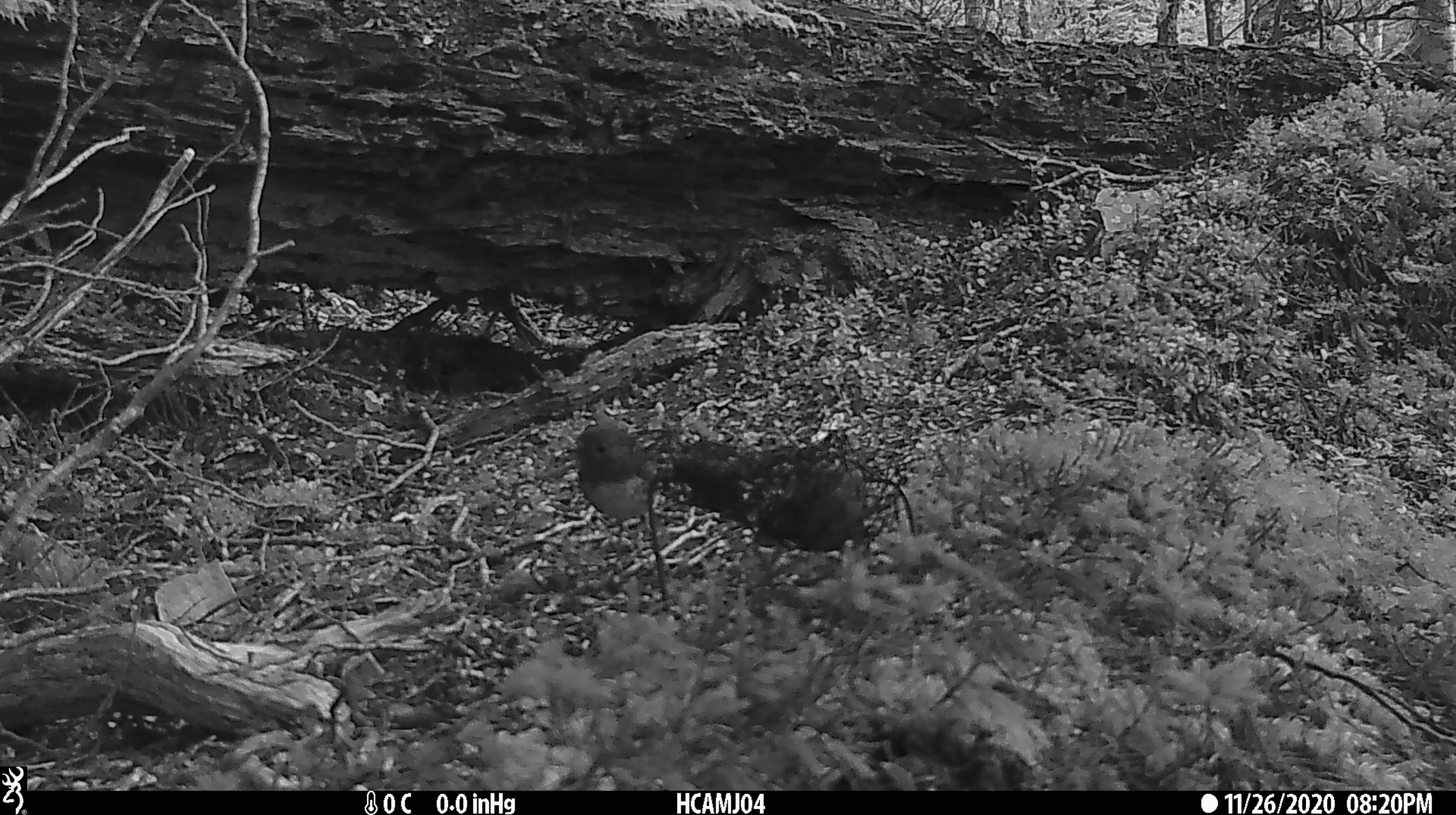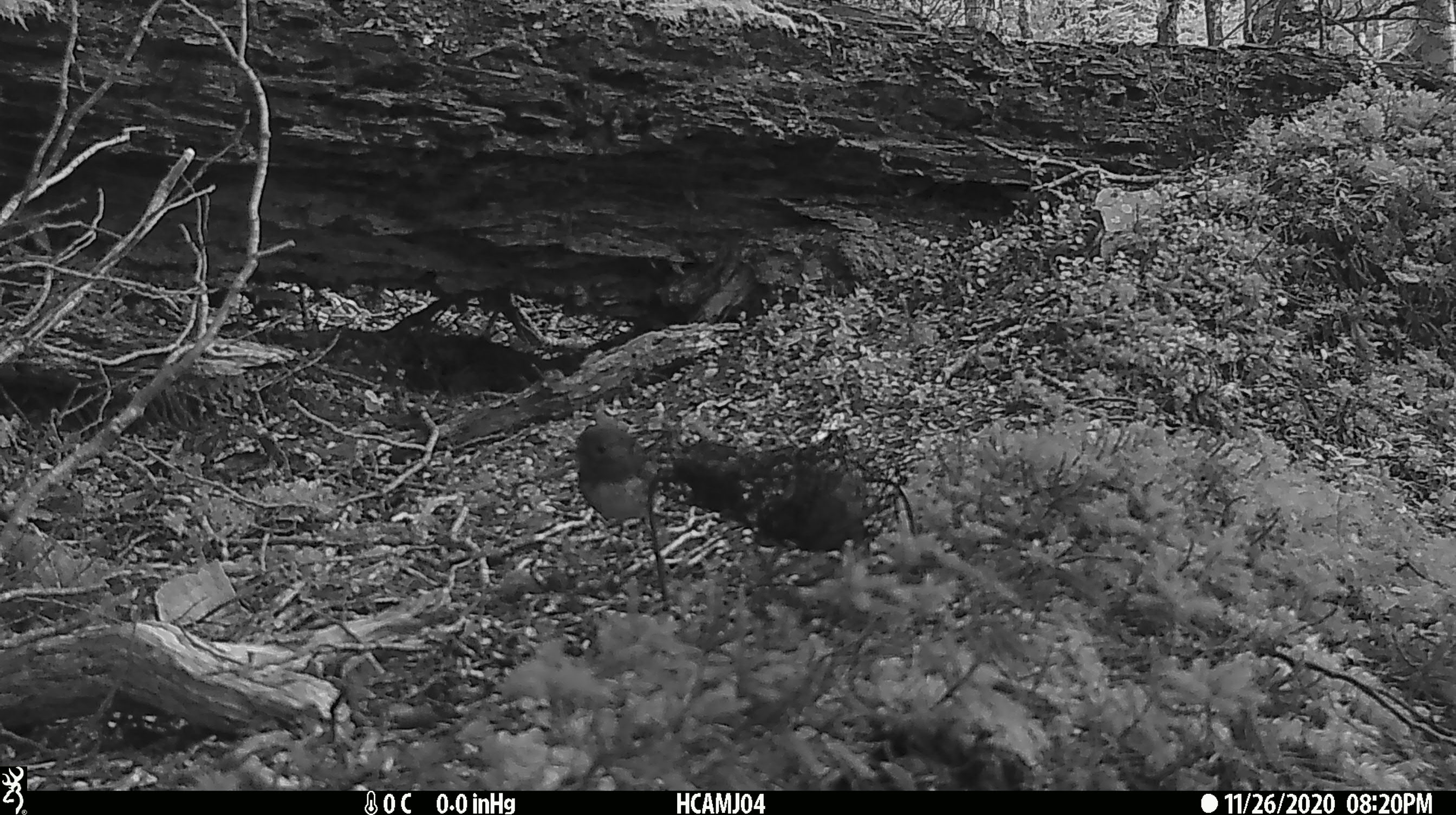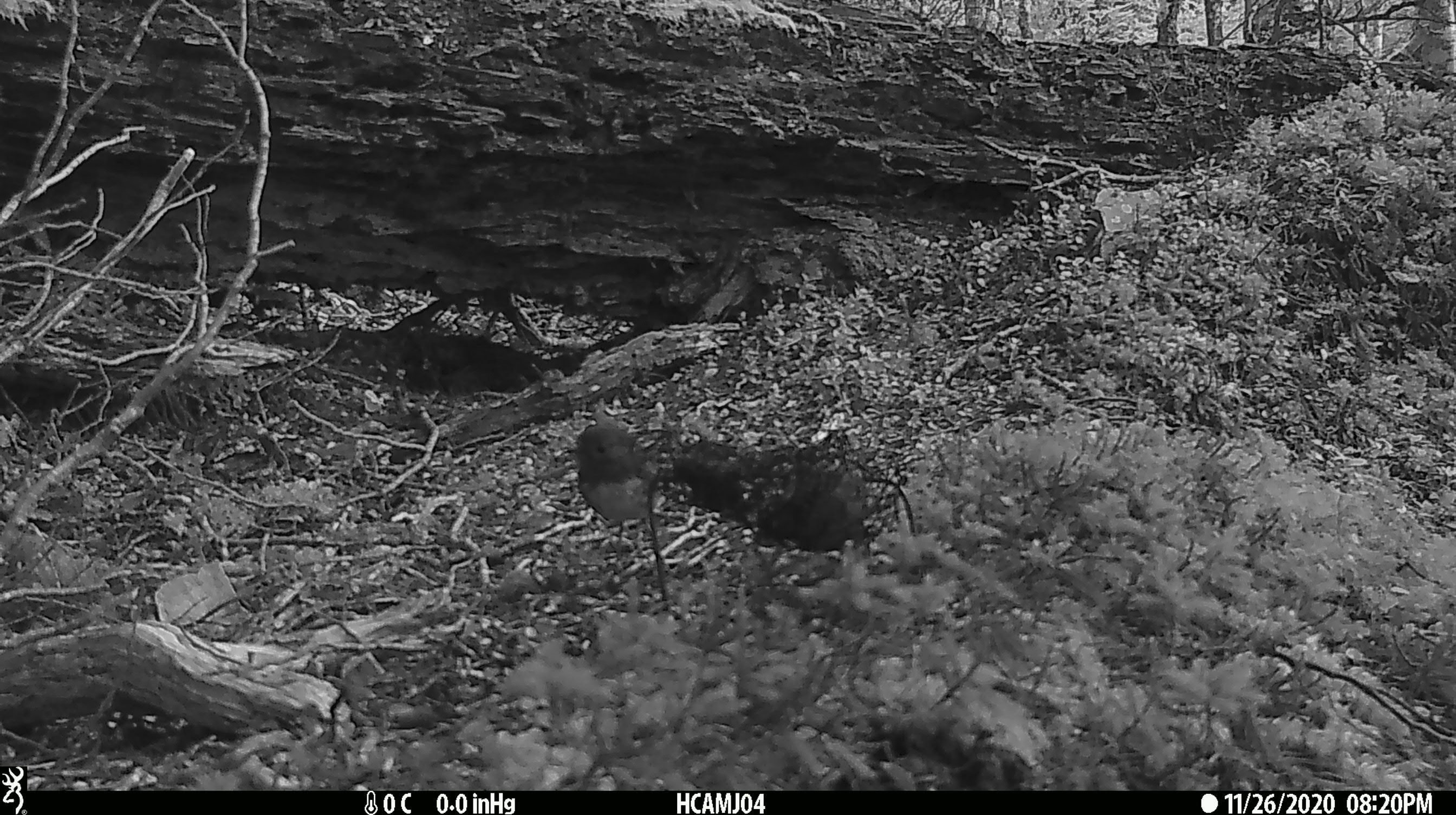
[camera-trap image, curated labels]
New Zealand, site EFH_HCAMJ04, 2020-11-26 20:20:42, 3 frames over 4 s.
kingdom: Animalia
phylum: Chordata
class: Aves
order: Passeriformes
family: Petroicidae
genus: Petroica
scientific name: Petroica australis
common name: new zealand robin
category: robin